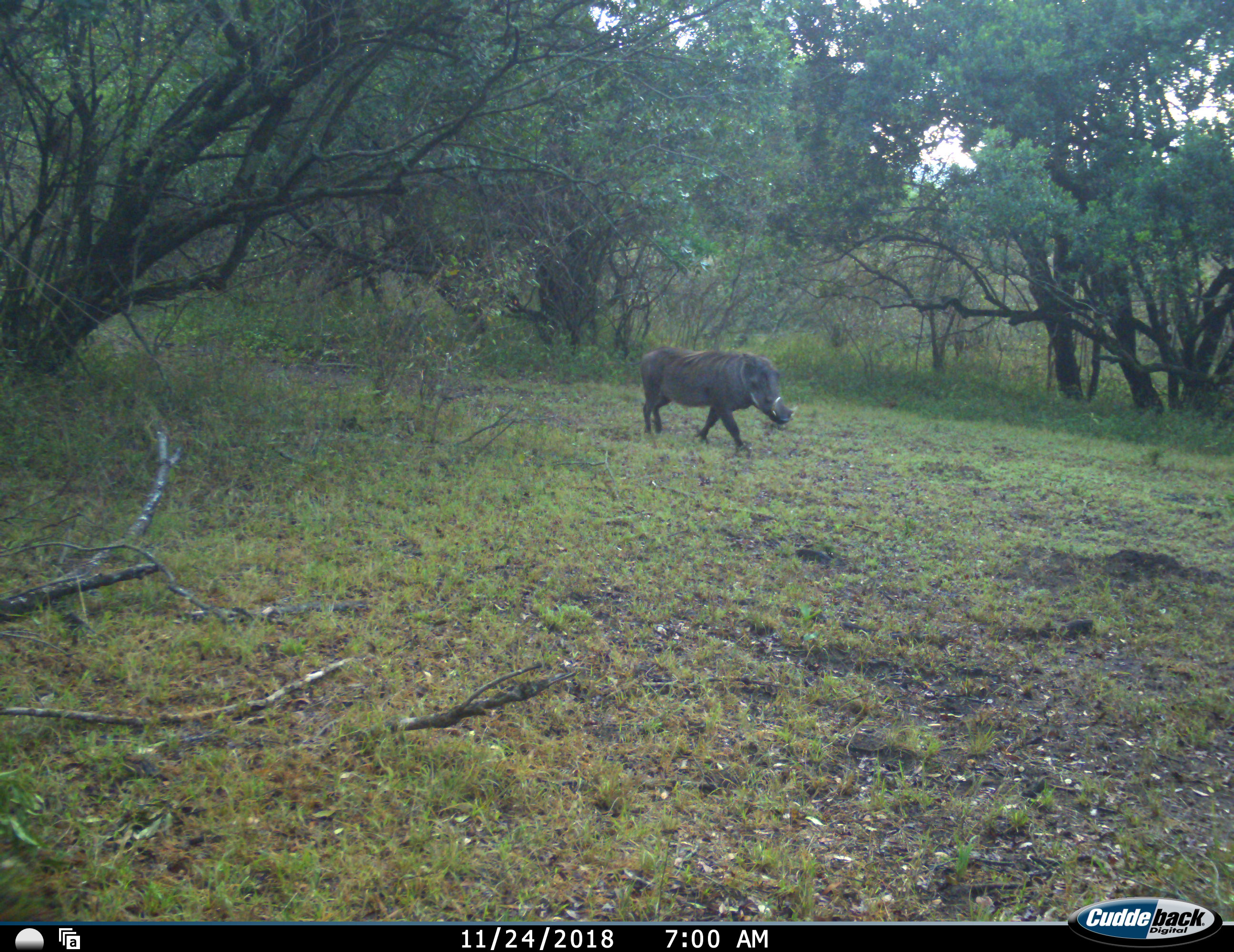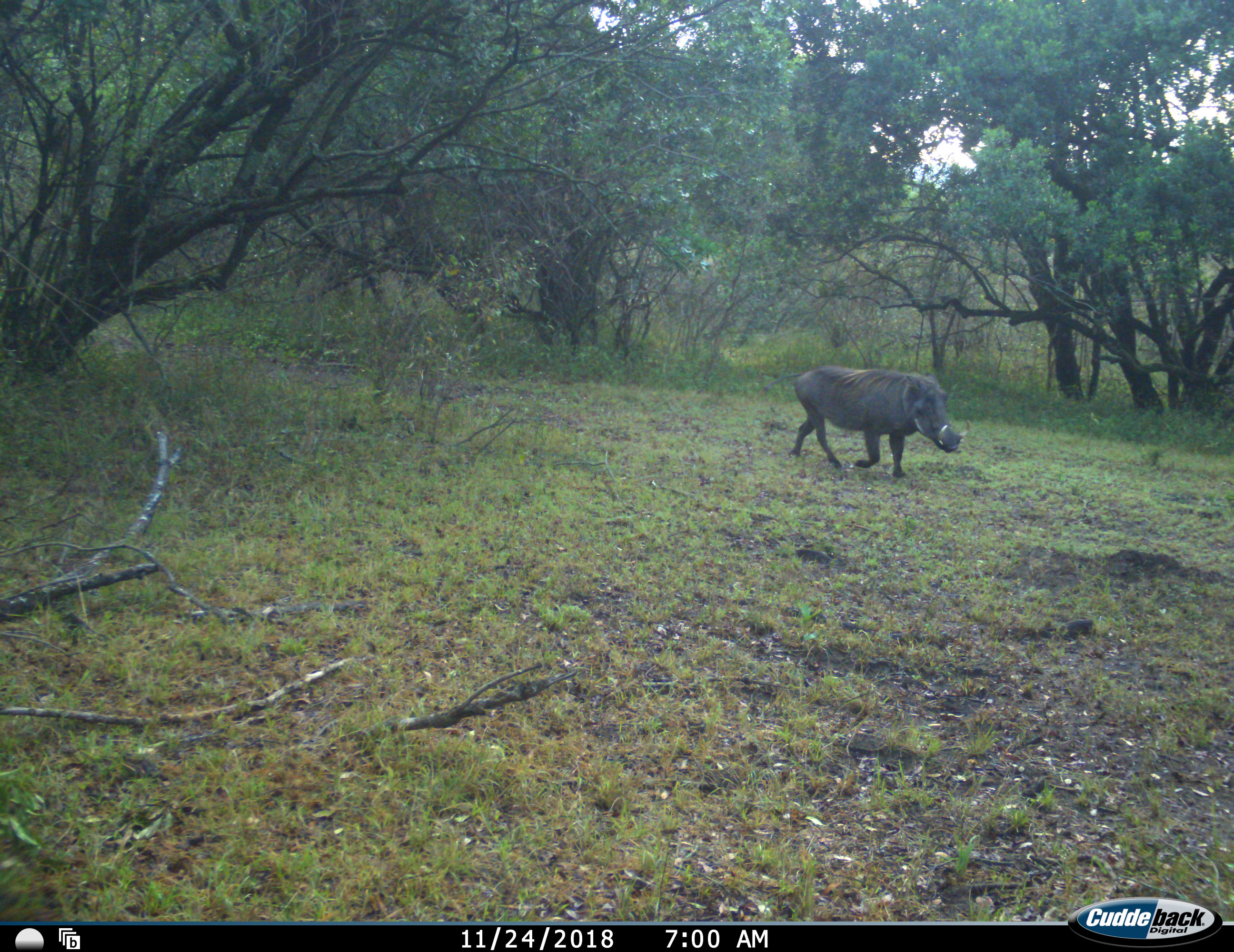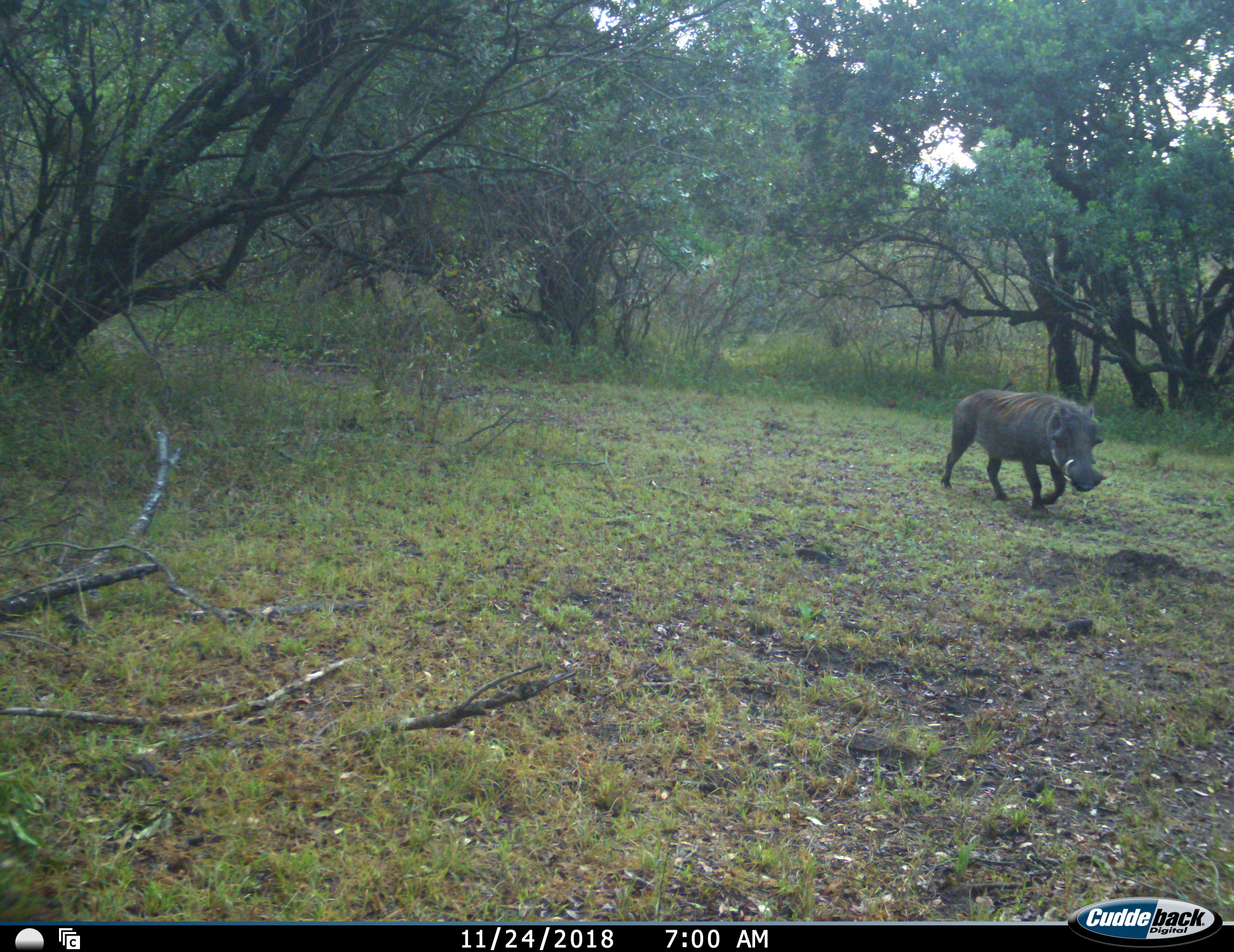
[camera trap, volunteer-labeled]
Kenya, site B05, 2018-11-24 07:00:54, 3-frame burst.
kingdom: Animalia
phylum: Chordata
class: Mammalia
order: Artiodactyla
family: Suidae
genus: Phacochoerus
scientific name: Phacochoerus africanus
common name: warthog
Warthog (Phacochoerus africanus), count 1. Behavior (volunteer vote fractions): standing 0%, resting 0%, moving 100%, interacting 0%. Young present (vote fraction): 0%. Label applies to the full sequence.